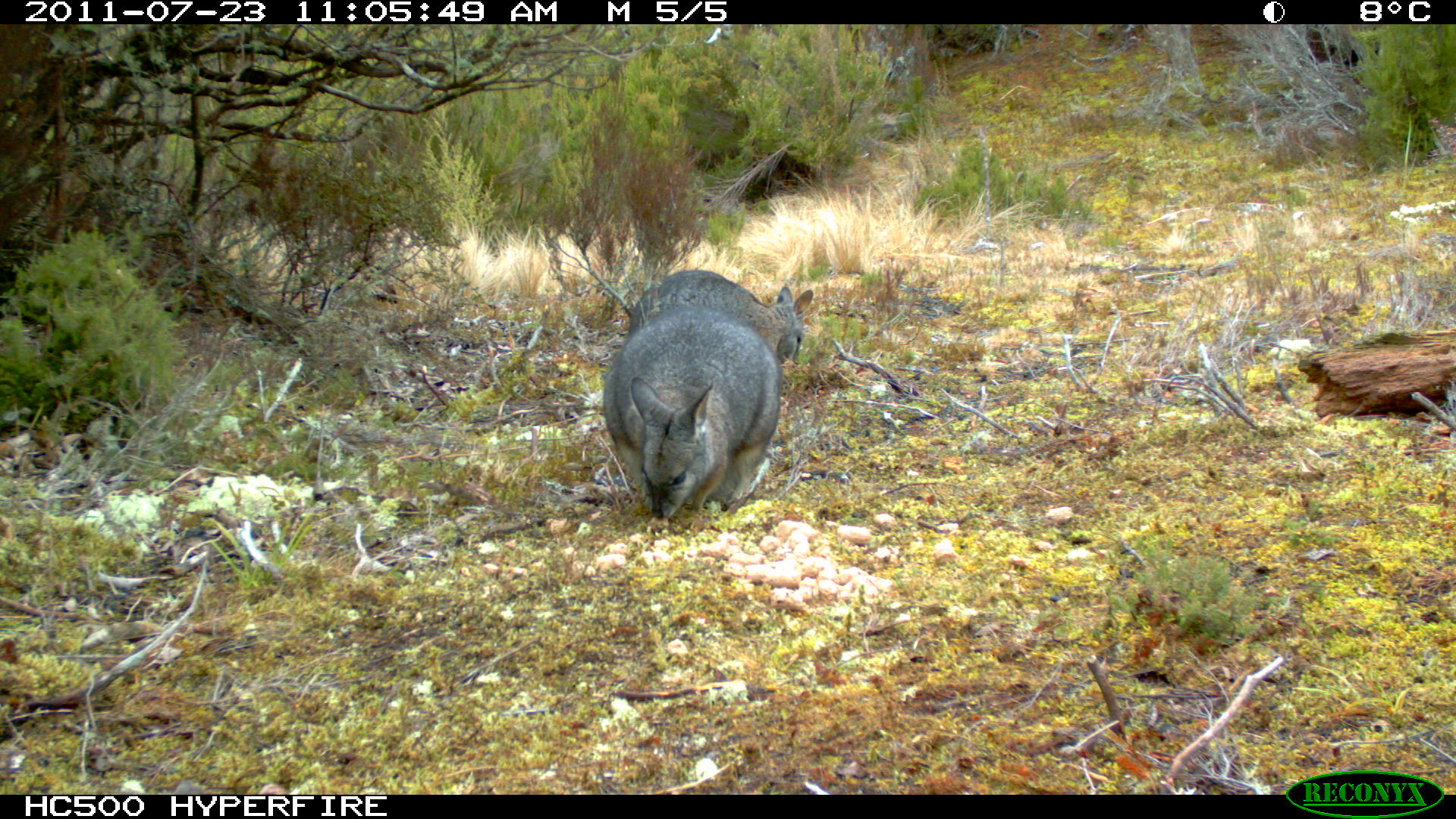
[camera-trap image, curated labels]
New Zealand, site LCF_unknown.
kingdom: Animalia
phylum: Chordata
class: Mammalia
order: Diprotodontia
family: Macropodidae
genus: Notamacropus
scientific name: Notamacropus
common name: wallaby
Wallaby (Notamacropus).